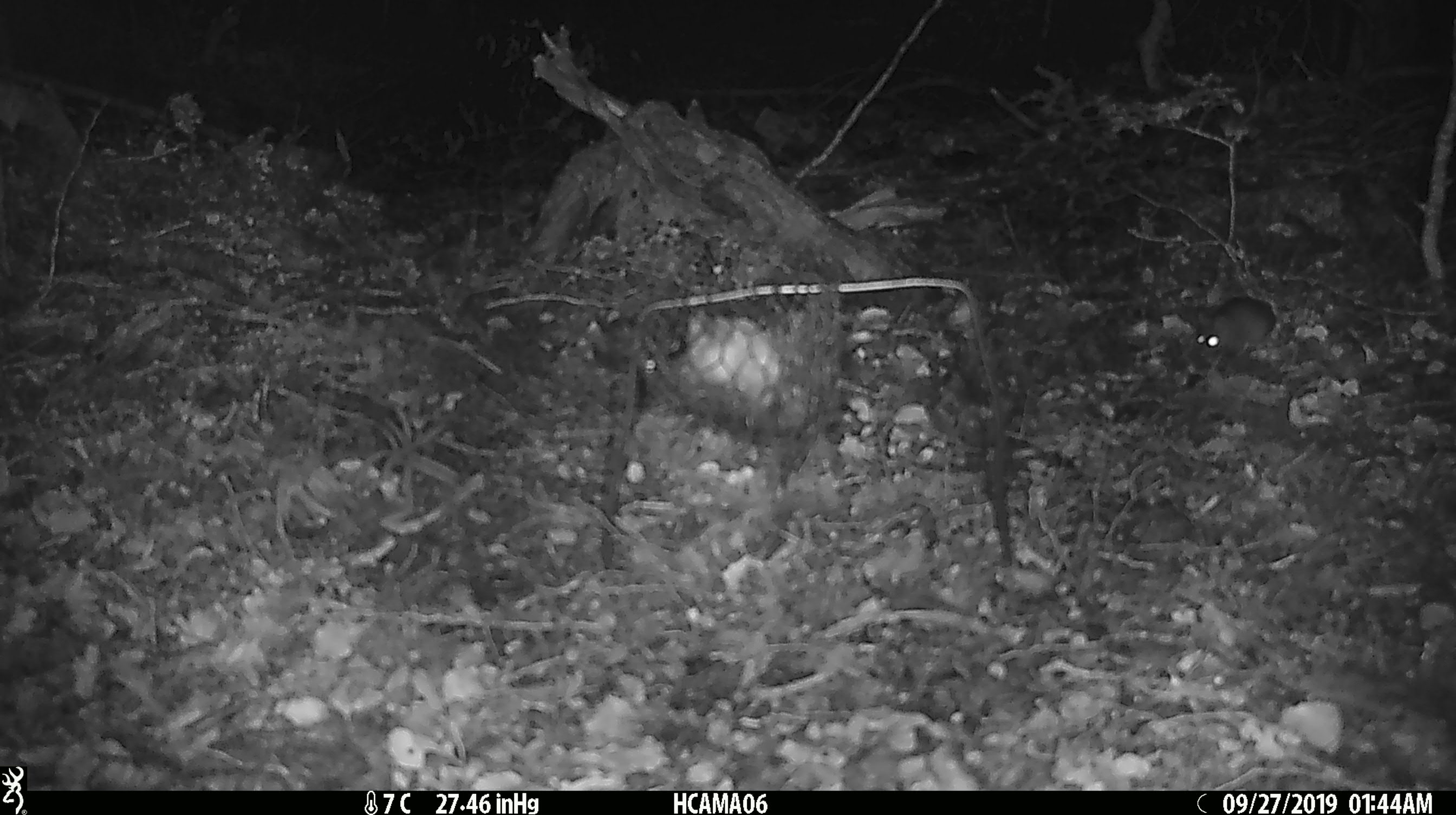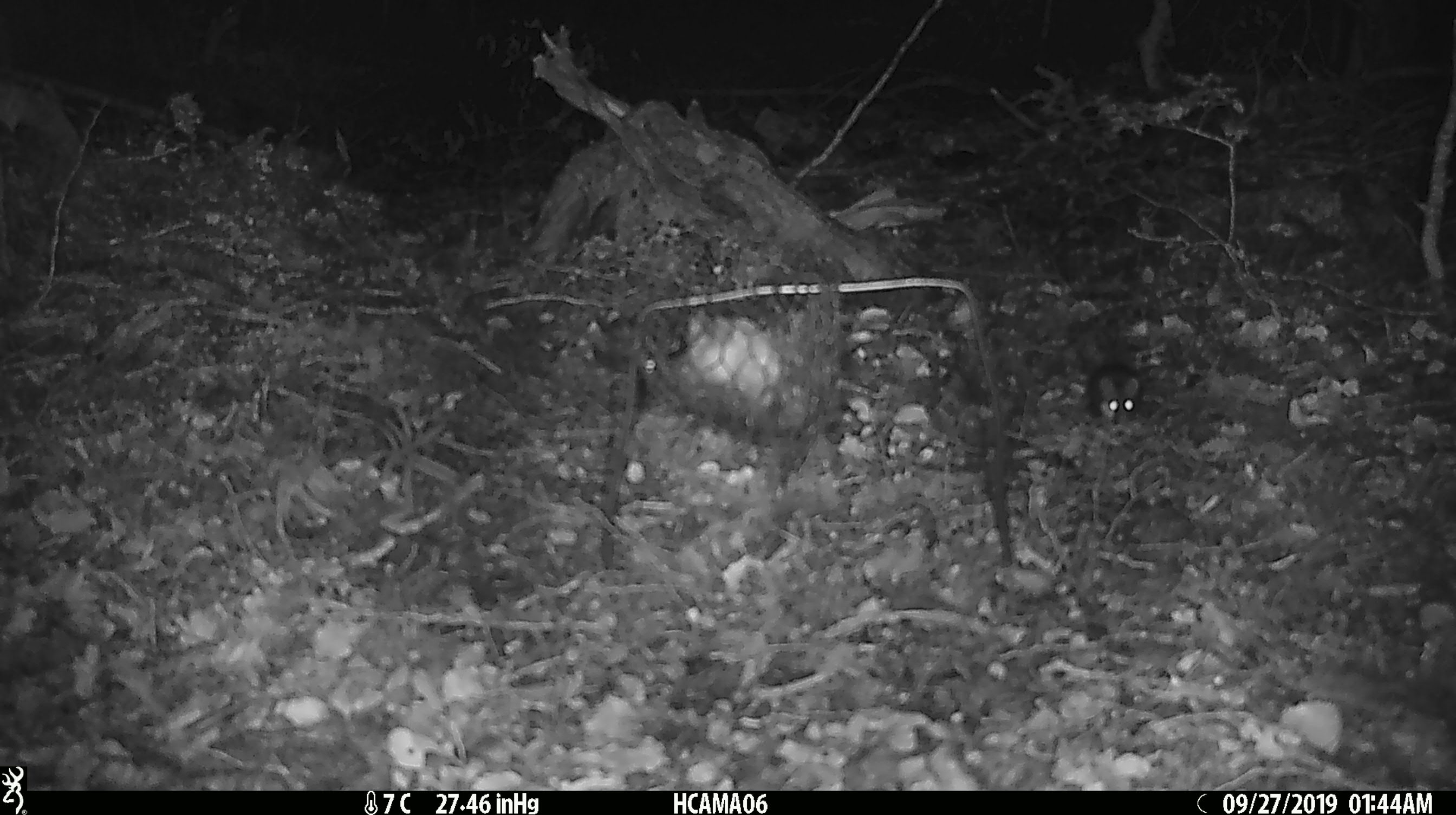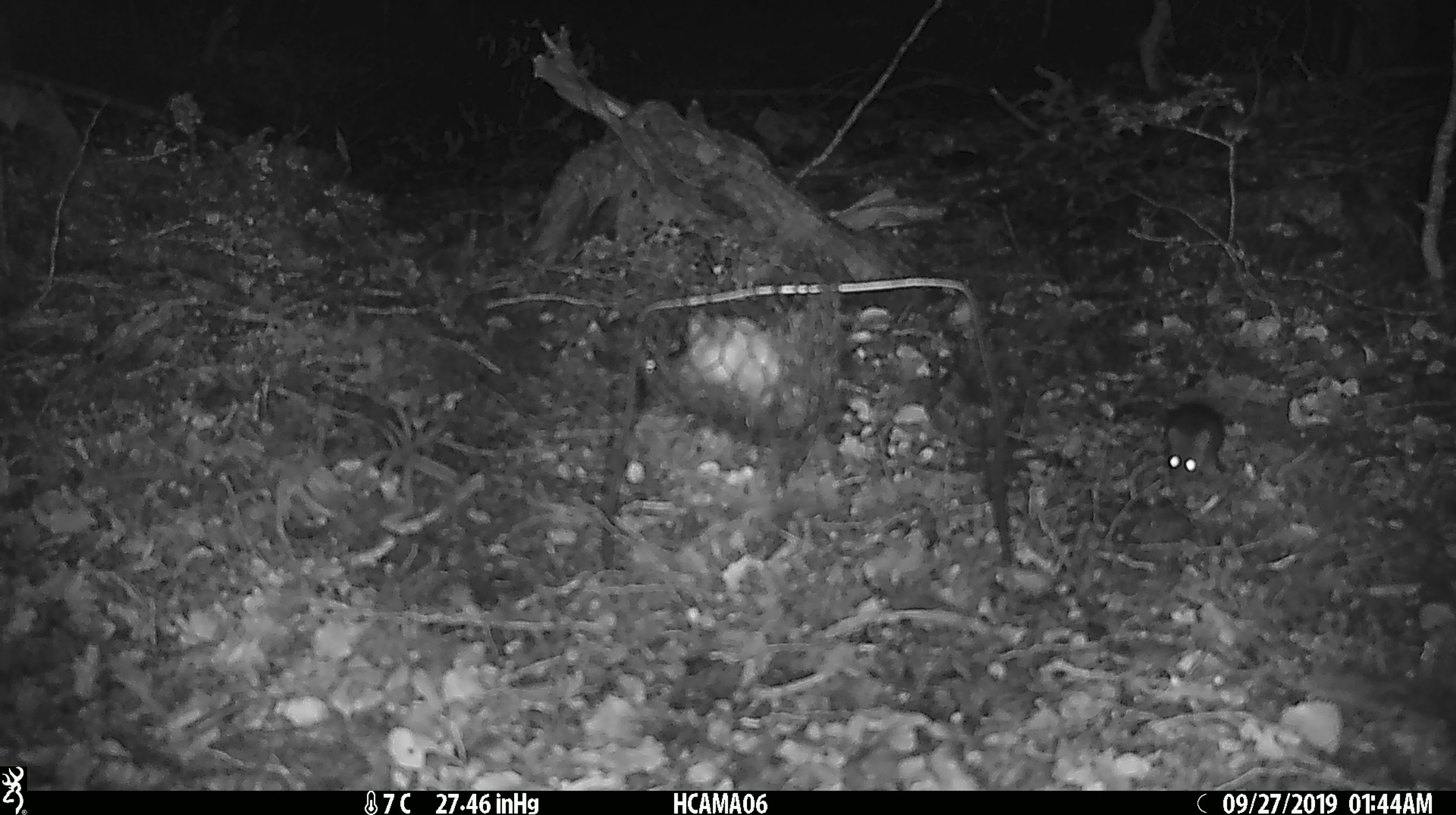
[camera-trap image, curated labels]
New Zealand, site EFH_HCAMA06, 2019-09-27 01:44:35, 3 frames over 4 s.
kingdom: Animalia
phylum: Chordata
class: Mammalia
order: Rodentia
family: Muridae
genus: Mus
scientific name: Mus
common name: mouse